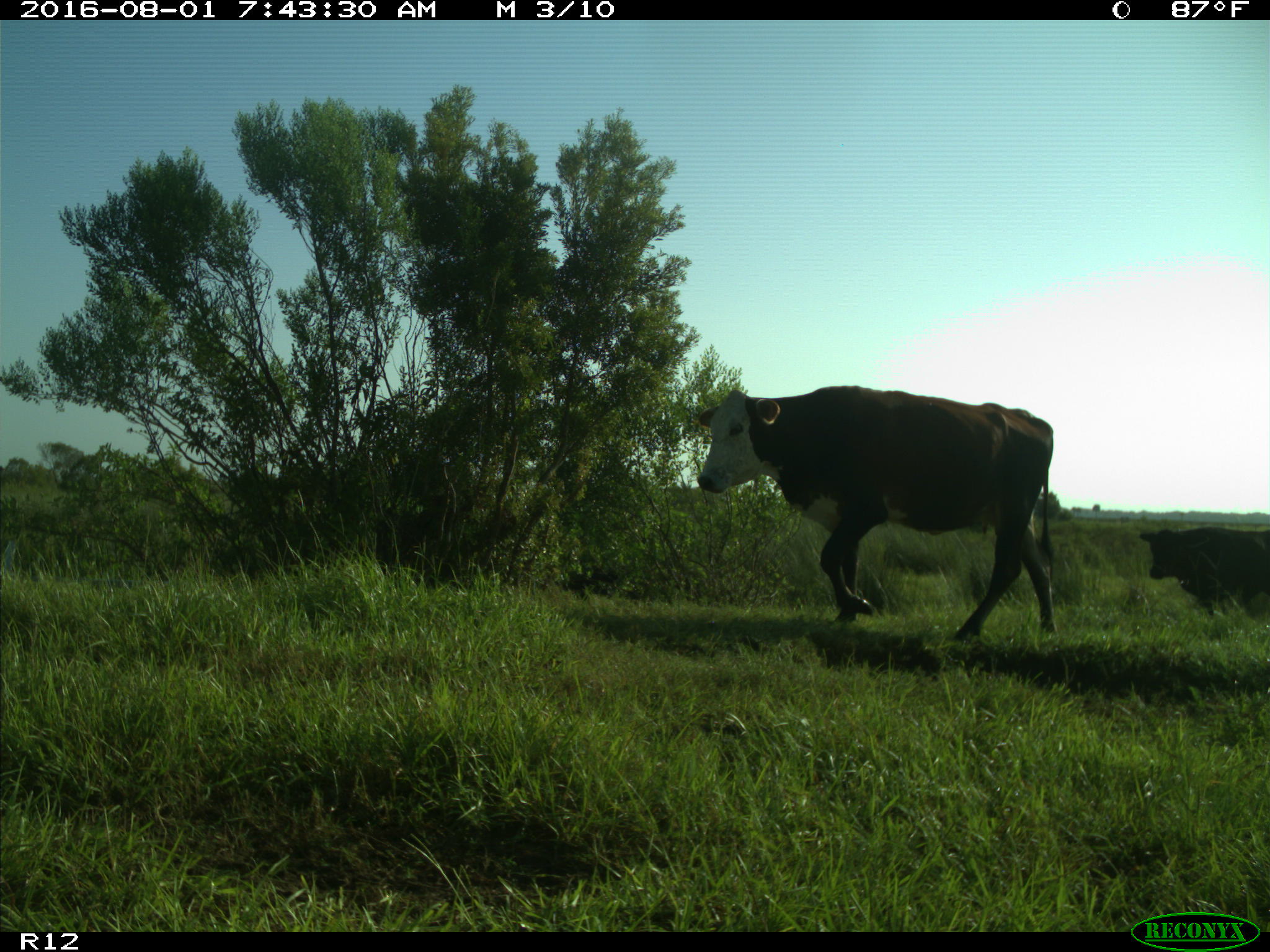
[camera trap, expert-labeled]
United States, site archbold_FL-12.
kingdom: Animalia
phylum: Chordata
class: Mammalia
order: Artiodactyla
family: Bovidae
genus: Bos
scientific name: Bos taurus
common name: domestic cow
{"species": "Bos taurus (domestic cow)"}